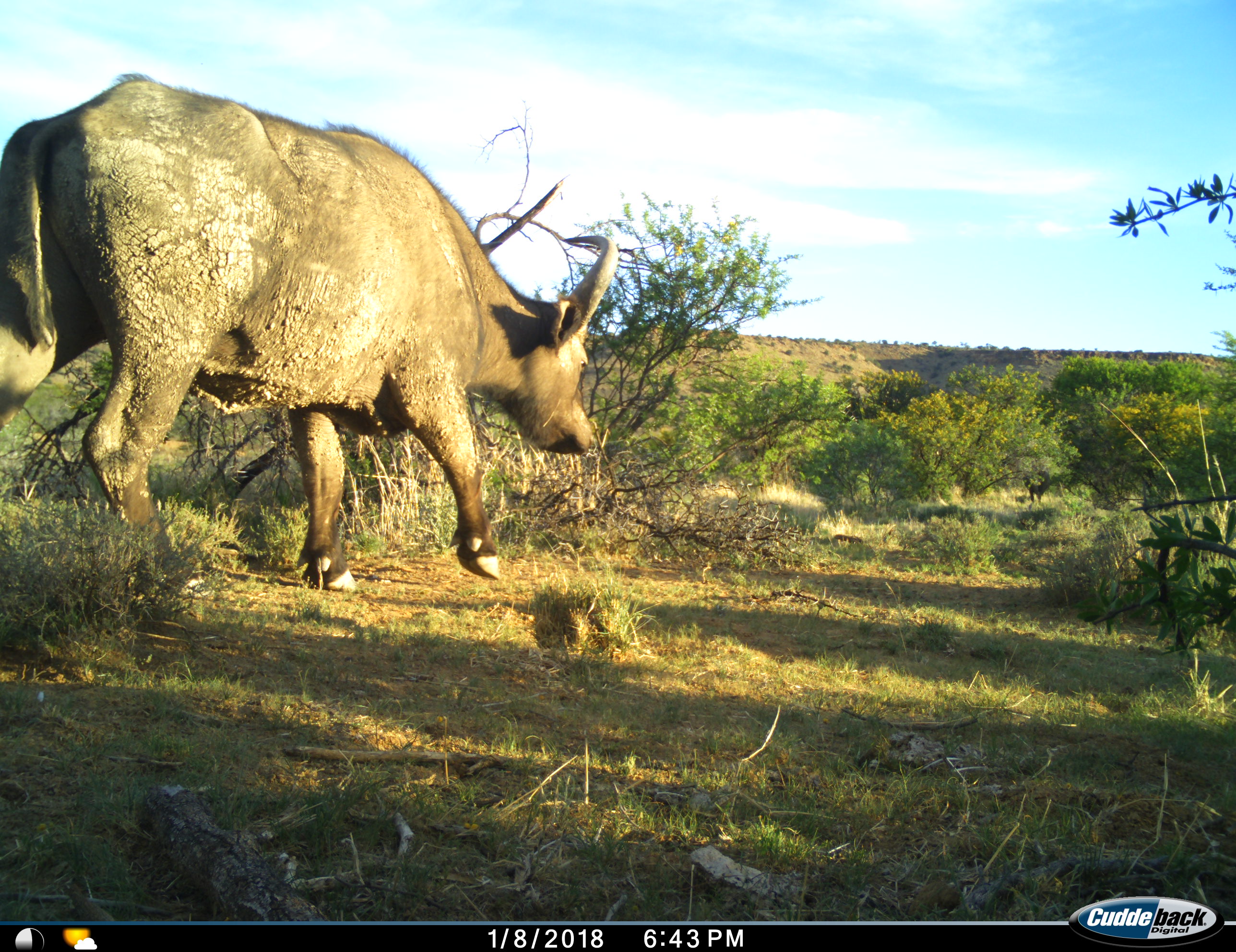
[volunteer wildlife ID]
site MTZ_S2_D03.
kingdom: Animalia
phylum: Chordata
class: Mammalia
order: Artiodactyla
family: Bovidae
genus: Syncerus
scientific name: Syncerus caffer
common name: african buffalo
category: buffalo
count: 1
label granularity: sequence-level